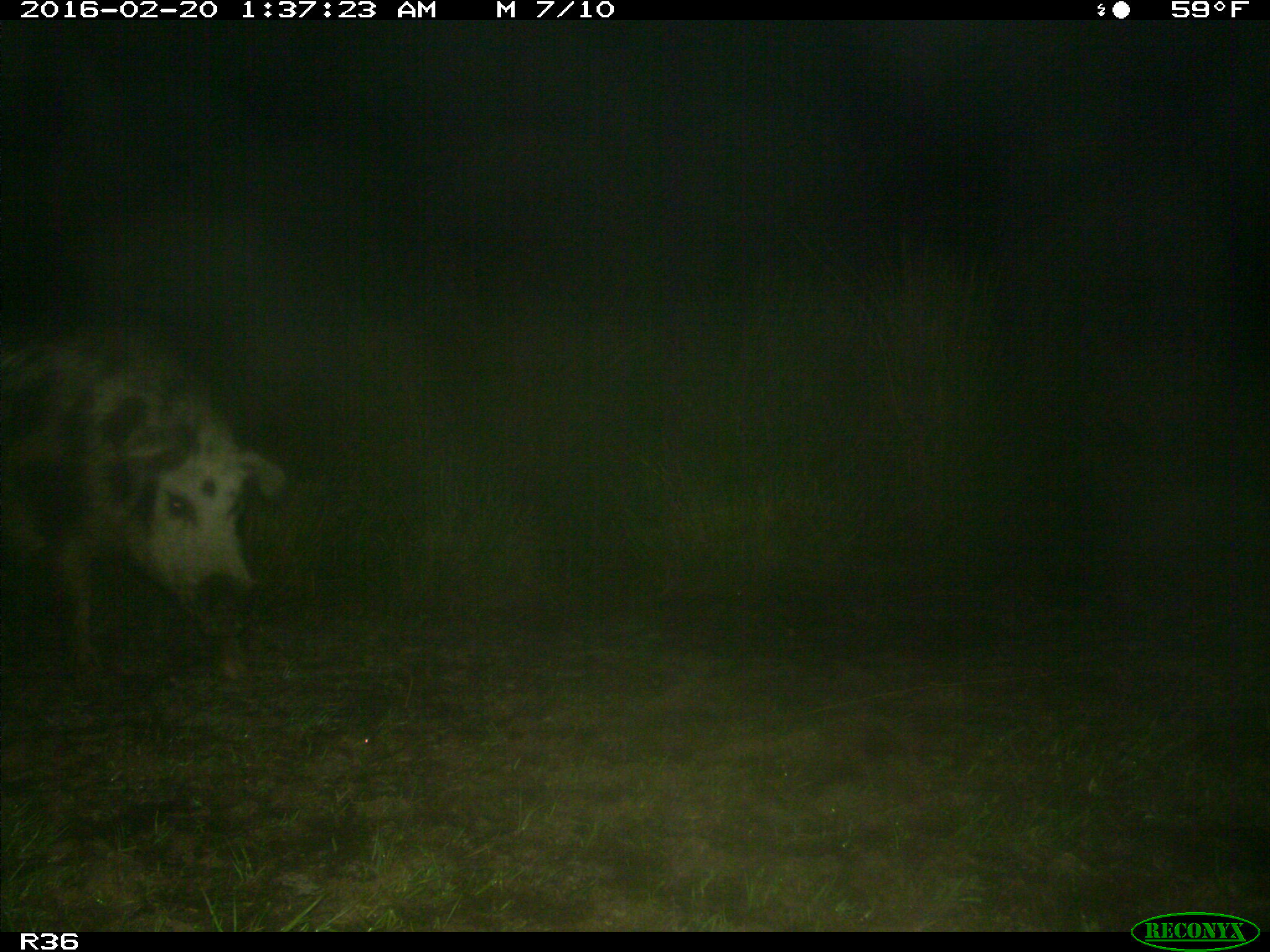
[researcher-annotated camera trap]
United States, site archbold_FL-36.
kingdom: Animalia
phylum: Chordata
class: Mammalia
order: Artiodactyla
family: Suidae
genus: Sus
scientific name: Sus scrofa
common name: wild boar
Sus scrofa (wild boar).